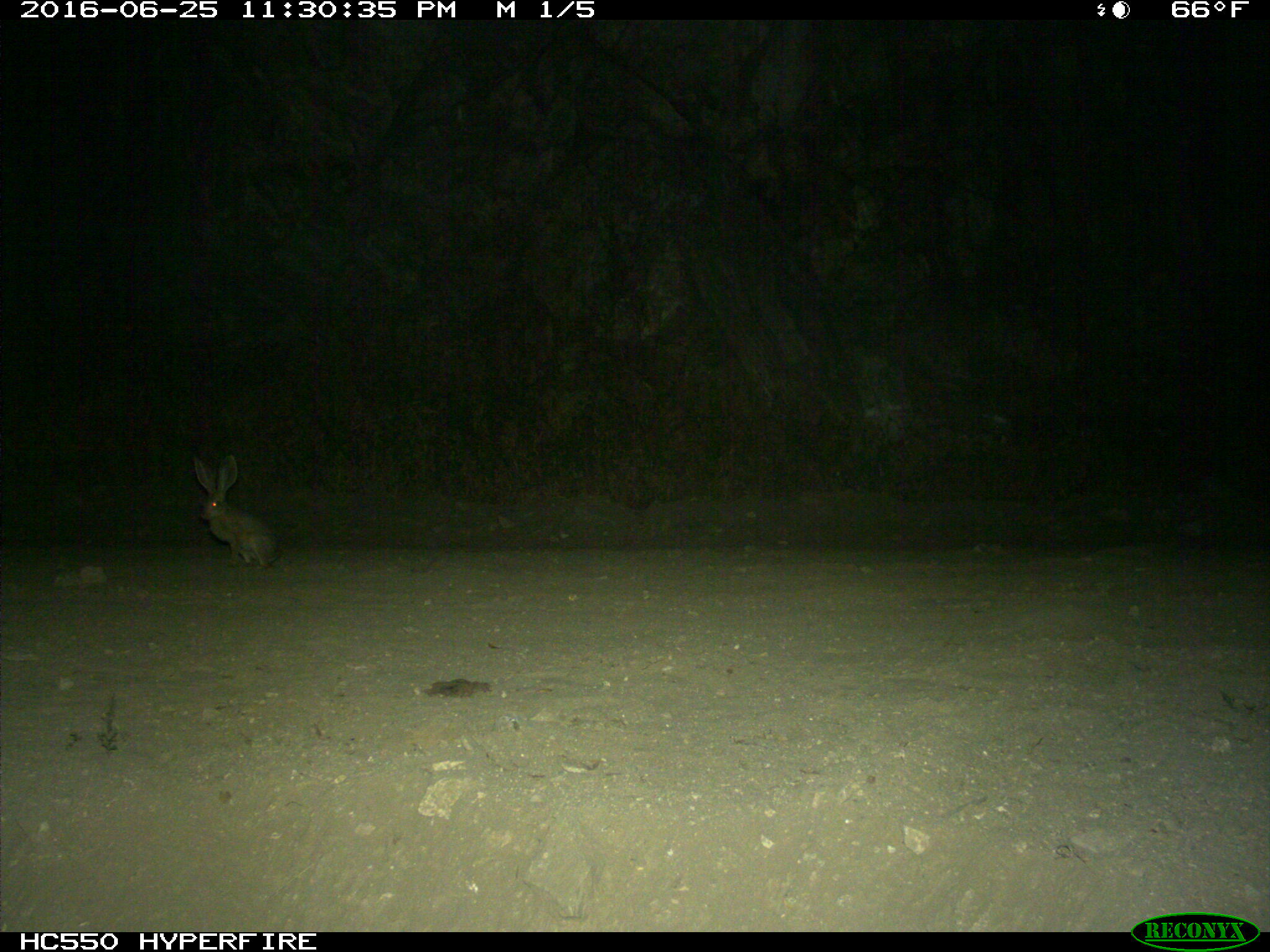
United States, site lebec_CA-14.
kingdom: Animalia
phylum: Chordata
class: Mammalia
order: Lagomorpha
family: Leporidae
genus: Lepus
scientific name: Lepus californicus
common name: black-tailed jackrabbit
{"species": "Lepus californicus (black-tailed jackrabbit)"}